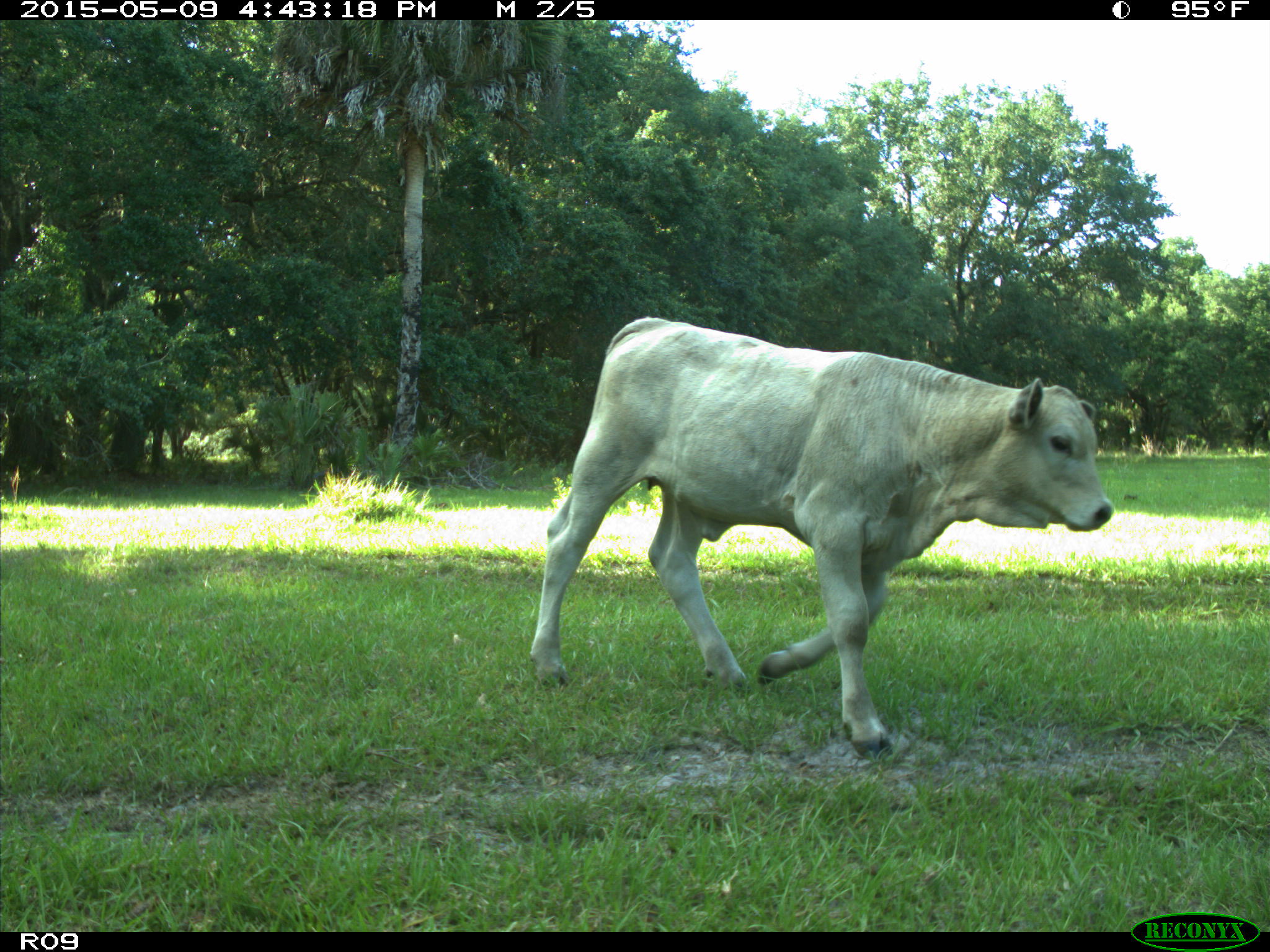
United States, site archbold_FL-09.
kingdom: Animalia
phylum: Chordata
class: Mammalia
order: Artiodactyla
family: Bovidae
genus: Bos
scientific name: Bos taurus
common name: domestic cow